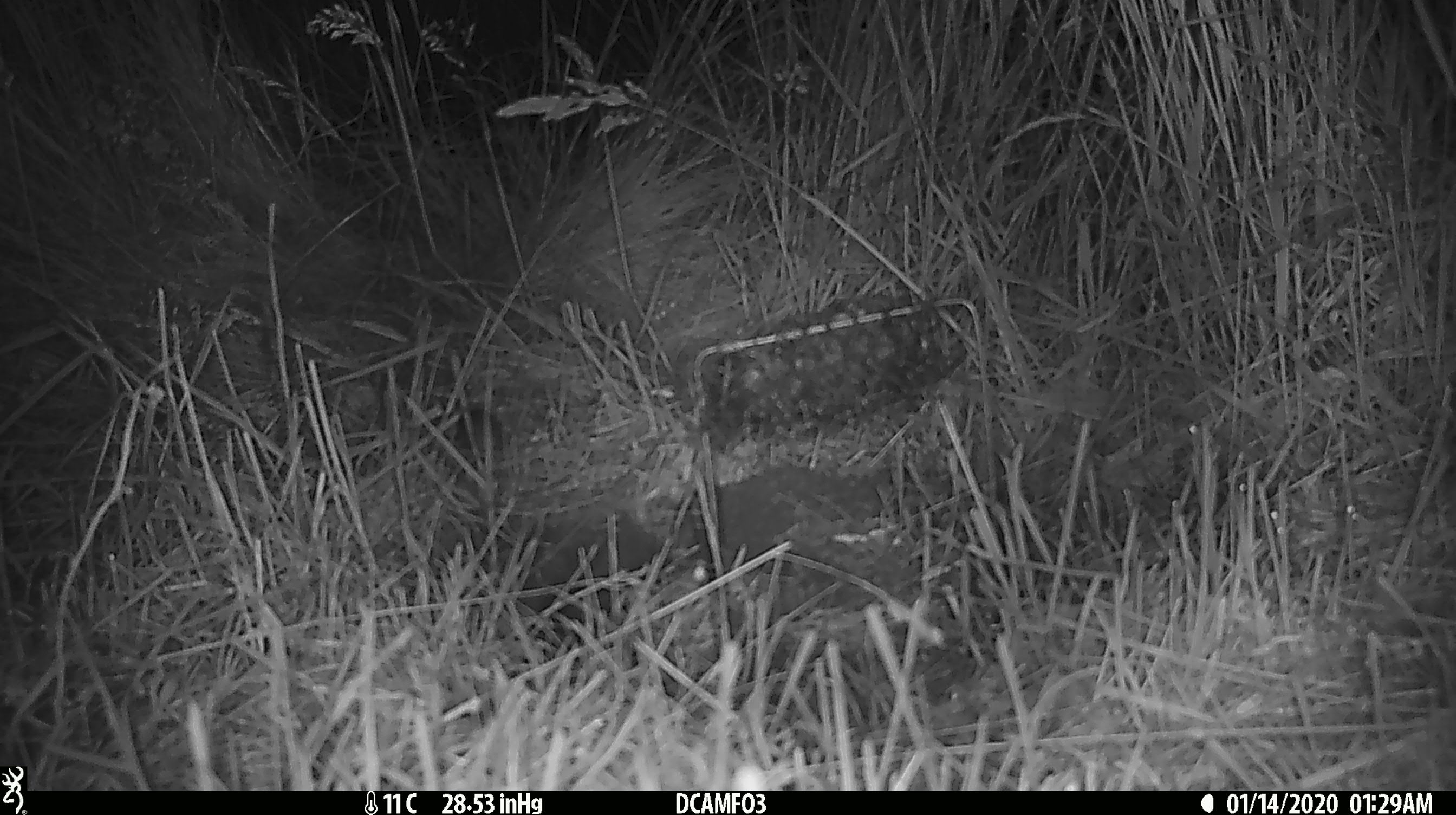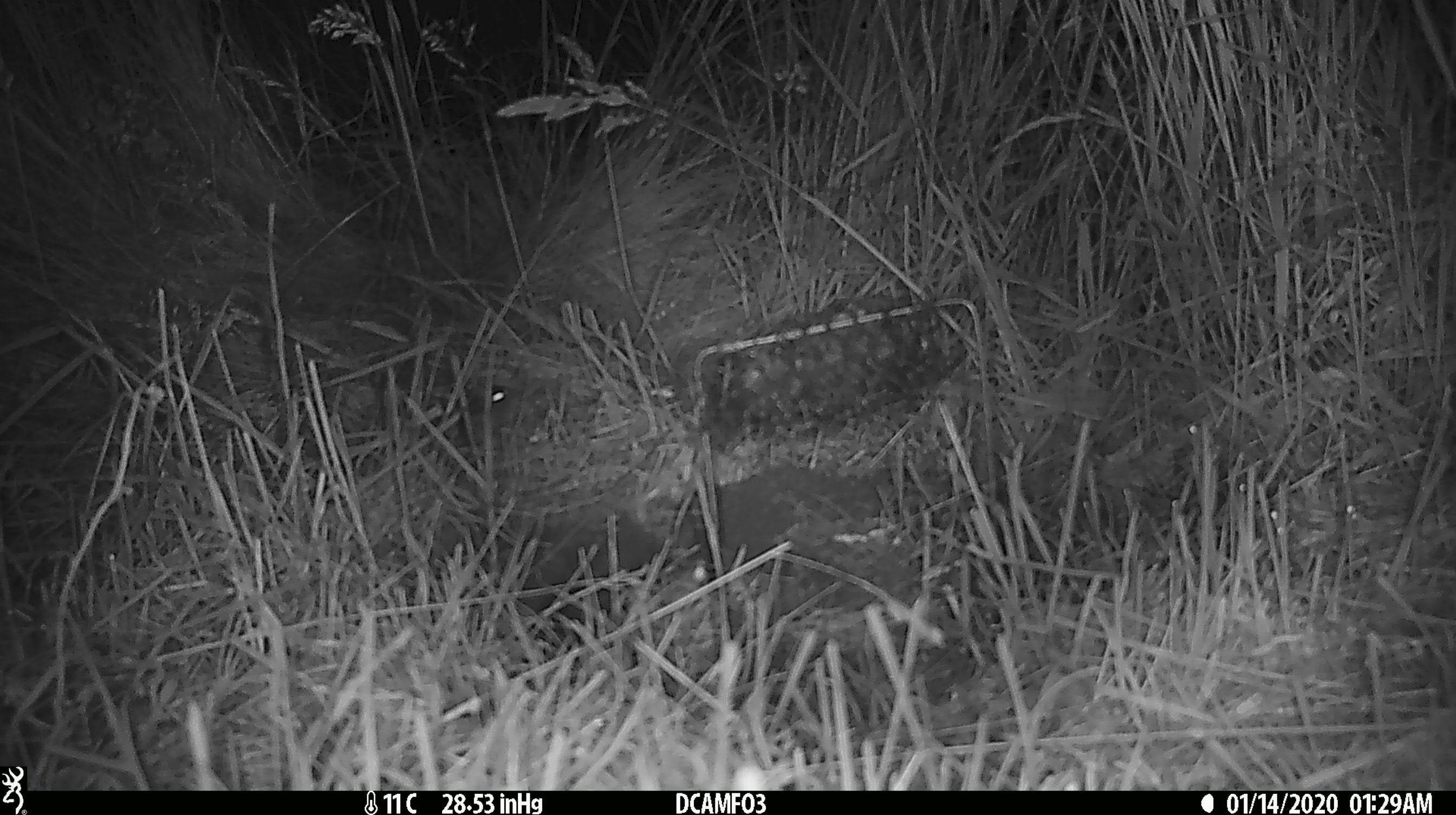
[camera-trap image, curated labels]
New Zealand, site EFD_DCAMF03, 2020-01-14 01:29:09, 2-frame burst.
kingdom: Animalia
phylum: Chordata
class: Mammalia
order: Rodentia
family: Muridae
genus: Mus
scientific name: Mus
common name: mouse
Mouse (Mus).